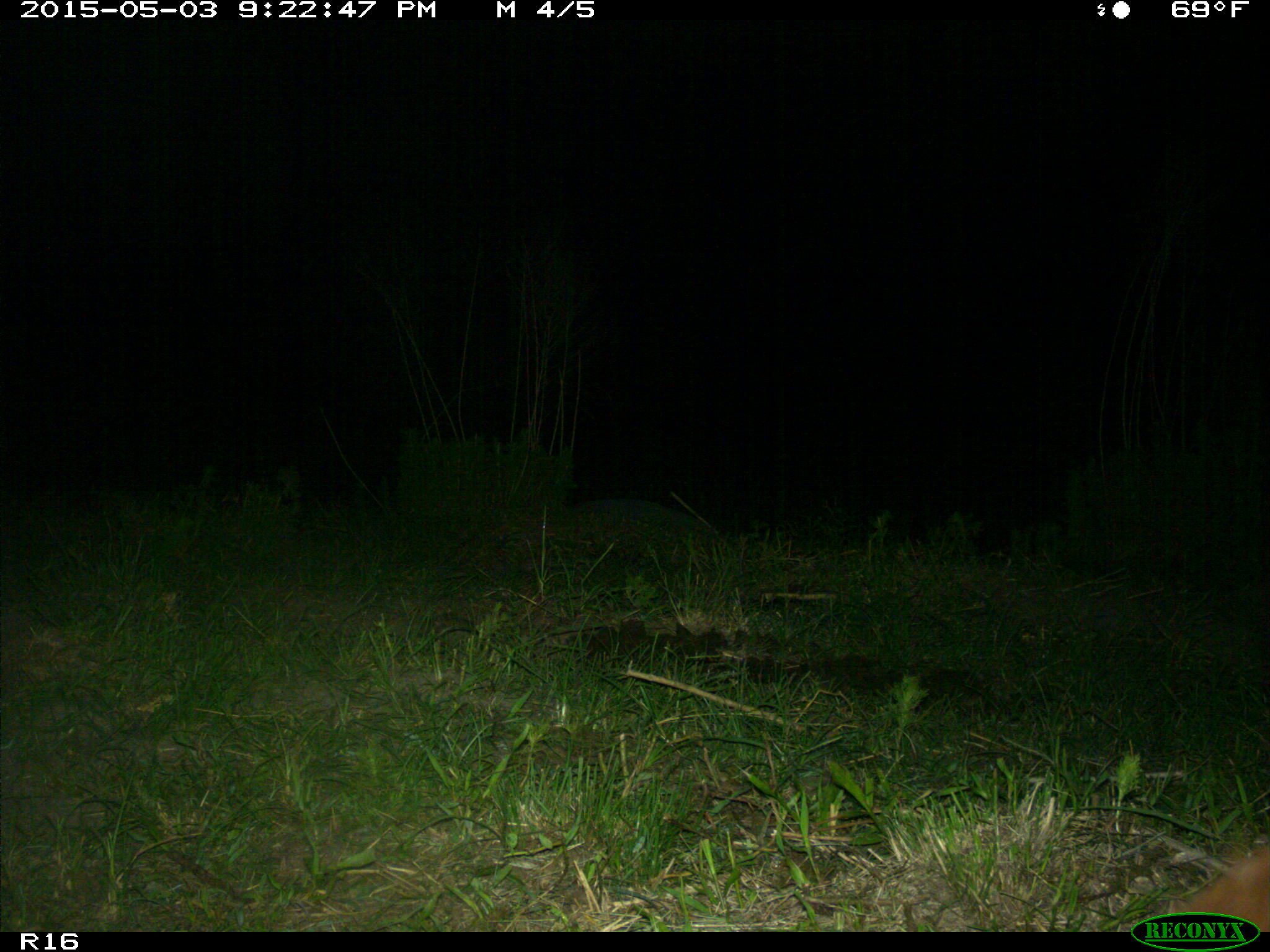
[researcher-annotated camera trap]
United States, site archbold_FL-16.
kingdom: Animalia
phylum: Chordata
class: Mammalia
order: Artiodactyla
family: Bovidae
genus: Bos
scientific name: Bos taurus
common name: domestic cow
Bos taurus (domestic cow).